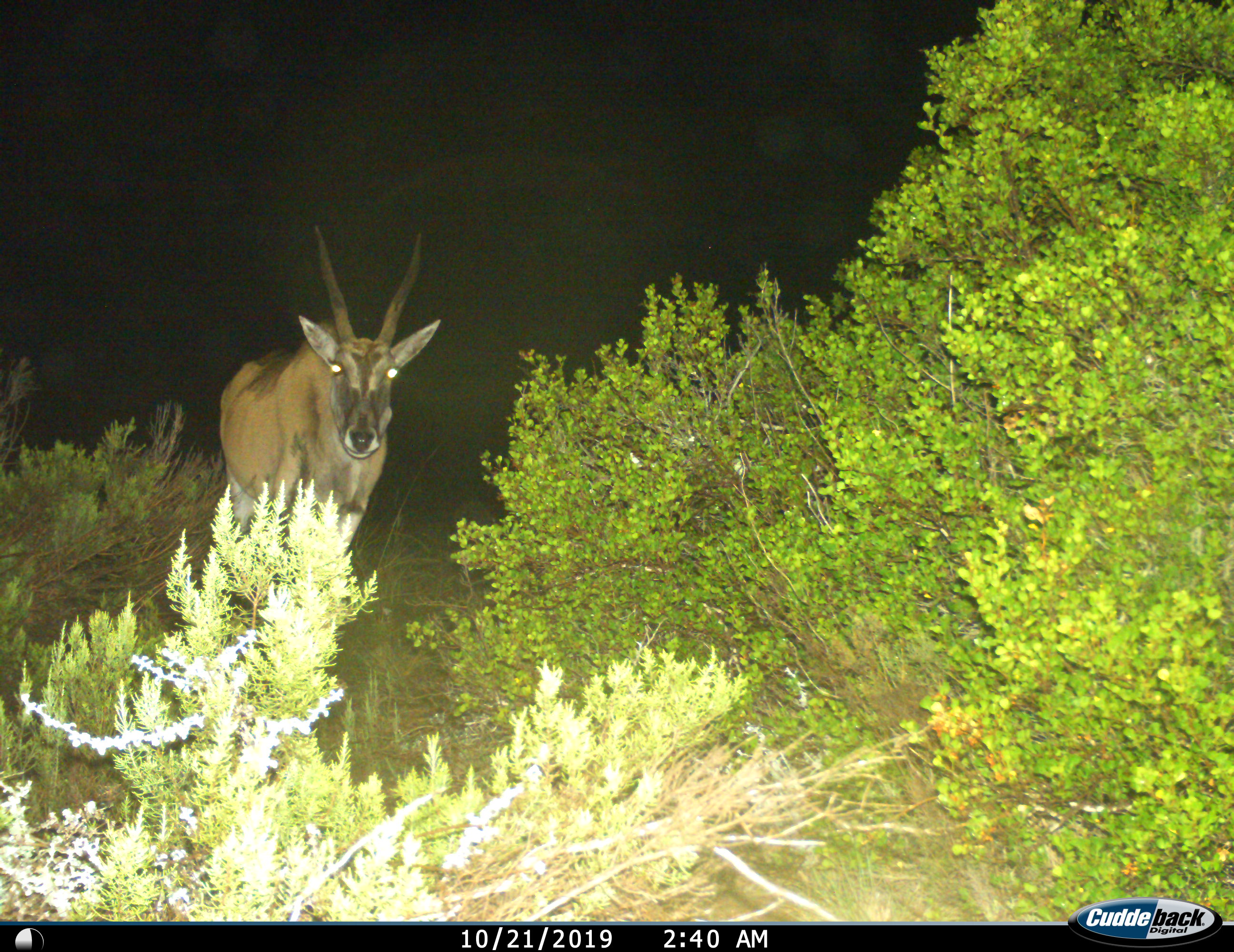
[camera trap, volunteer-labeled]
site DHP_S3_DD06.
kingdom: Animalia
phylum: Chordata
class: Mammalia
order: Artiodactyla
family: Bovidae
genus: Tragelaphus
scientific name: Tragelaphus oryx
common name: eland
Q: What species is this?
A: Eland (Tragelaphus oryx).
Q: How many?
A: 1.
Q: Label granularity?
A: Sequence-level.